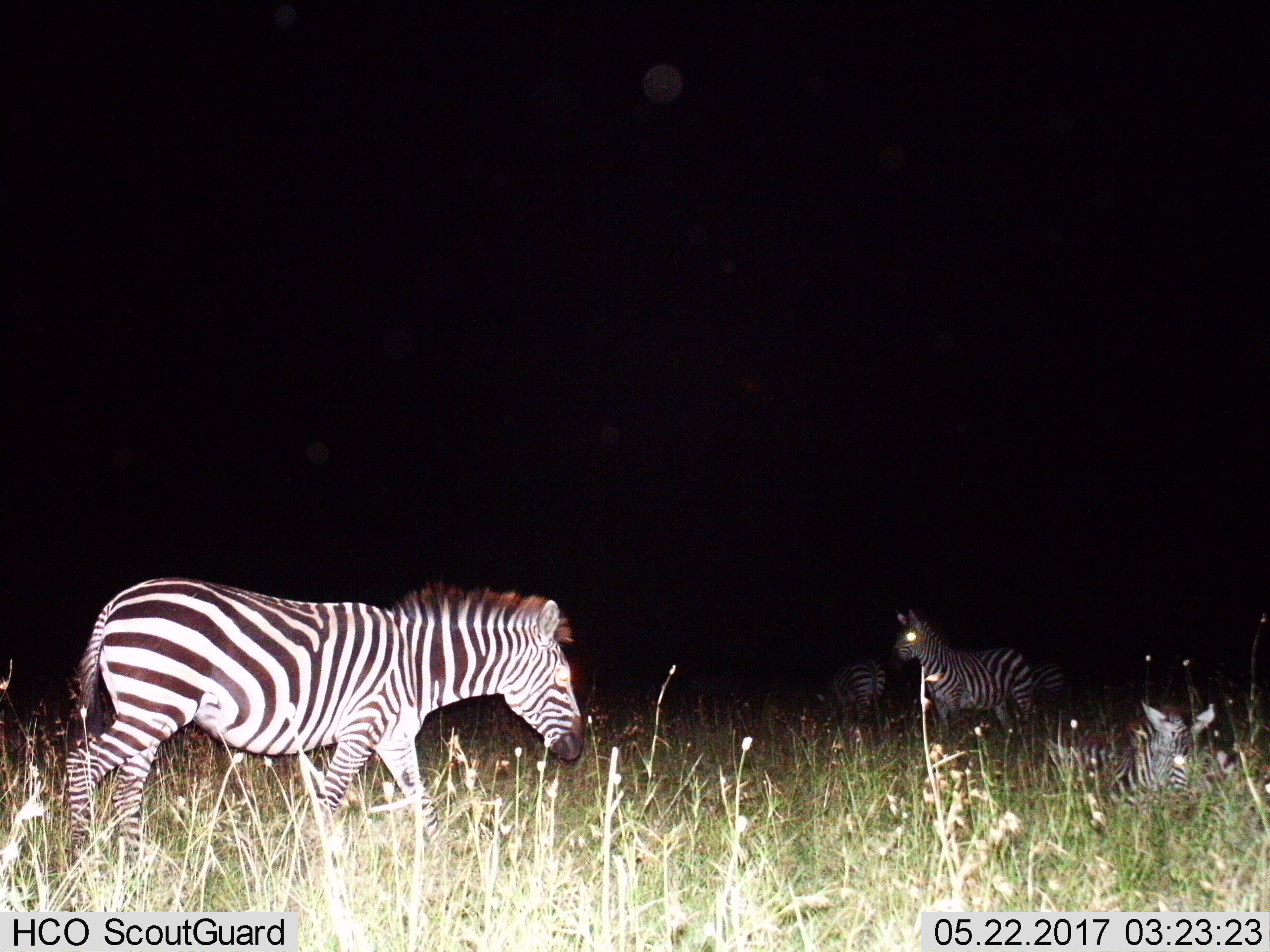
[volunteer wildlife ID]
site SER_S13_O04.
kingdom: Animalia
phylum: Chordata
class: Mammalia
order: Perissodactyla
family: Equidae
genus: Equus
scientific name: Equus quagga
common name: plains zebra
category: zebraplains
Zebraplains (plains zebra) (Equus quagga), count 4. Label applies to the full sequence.